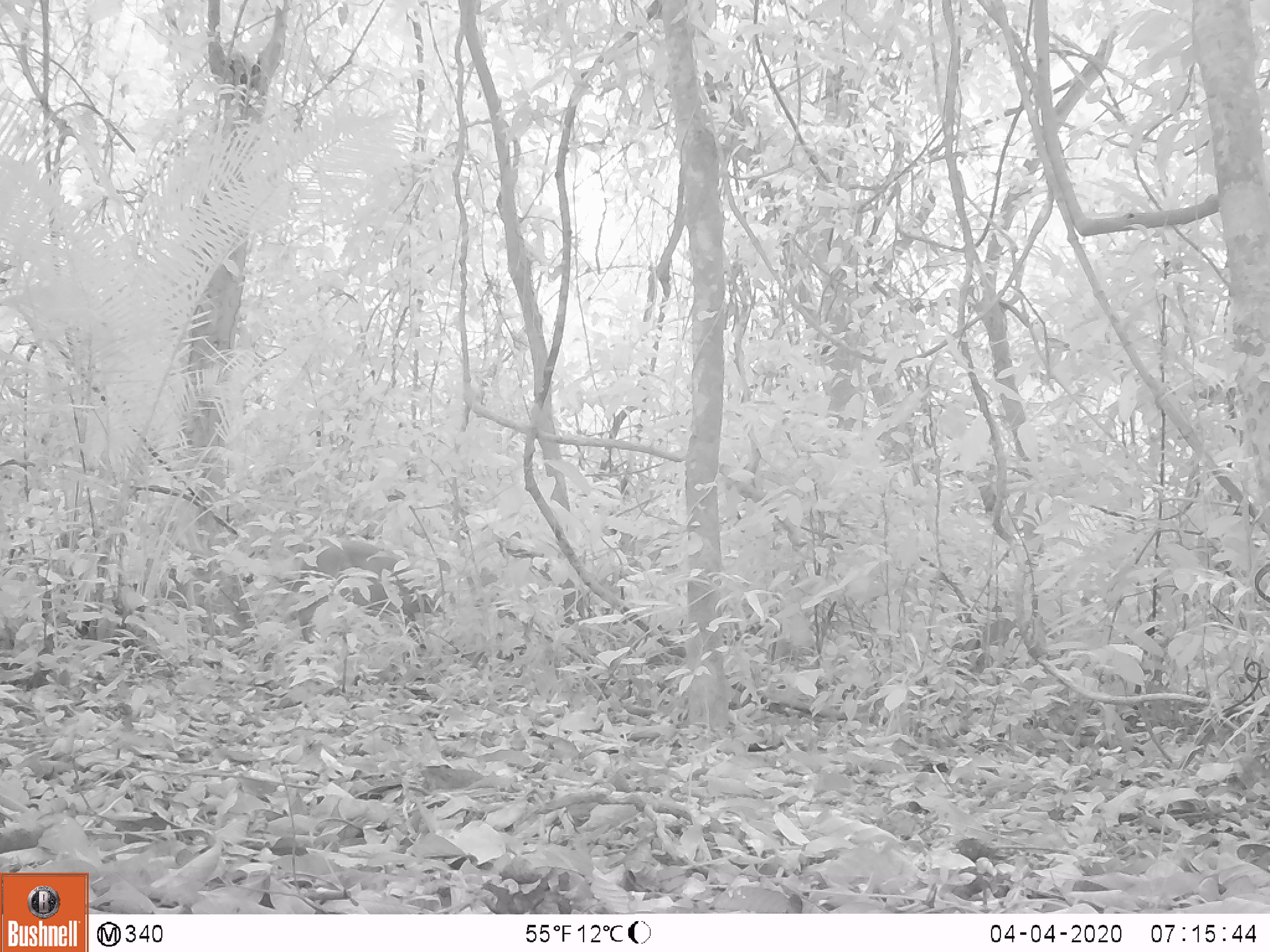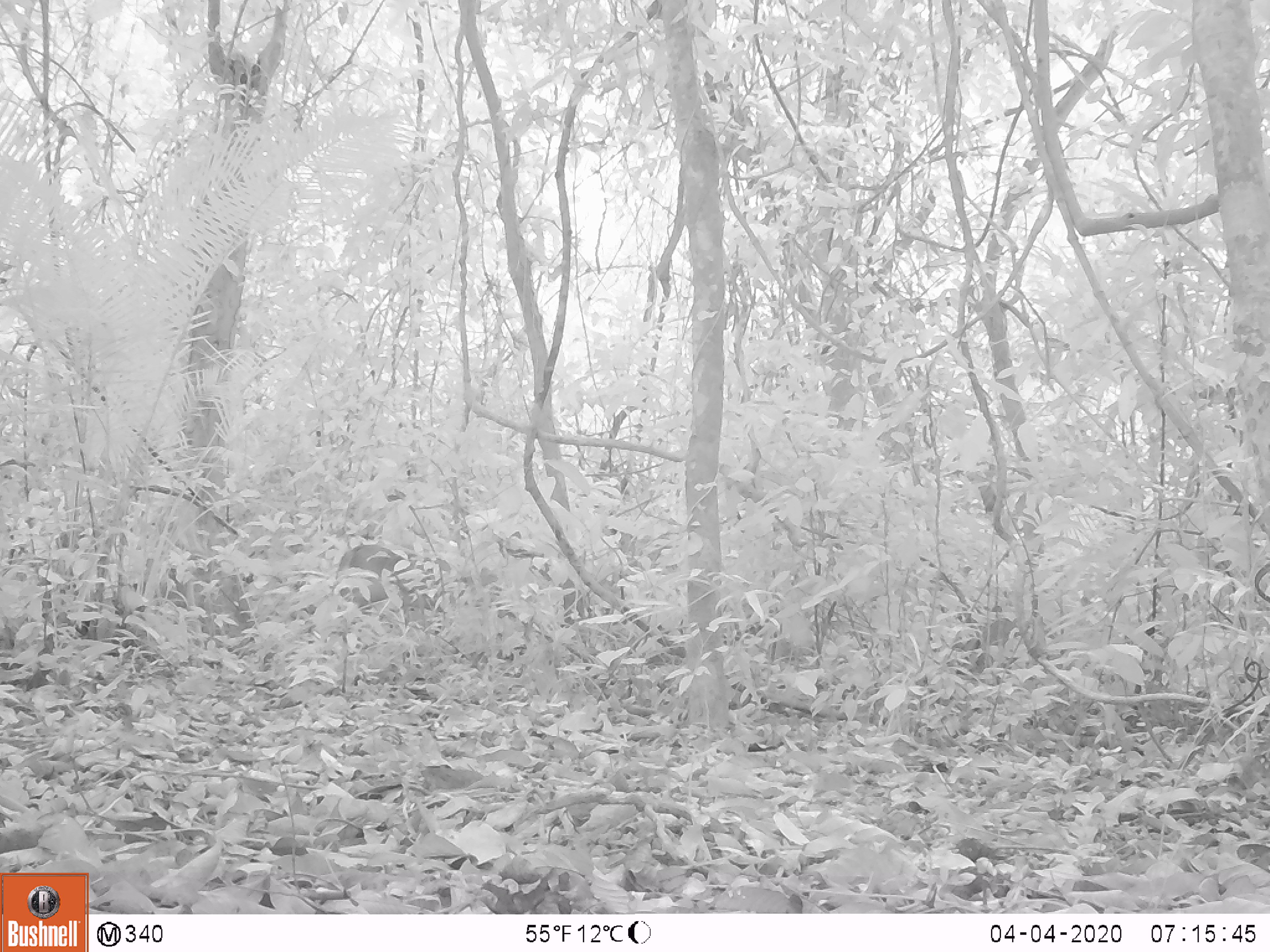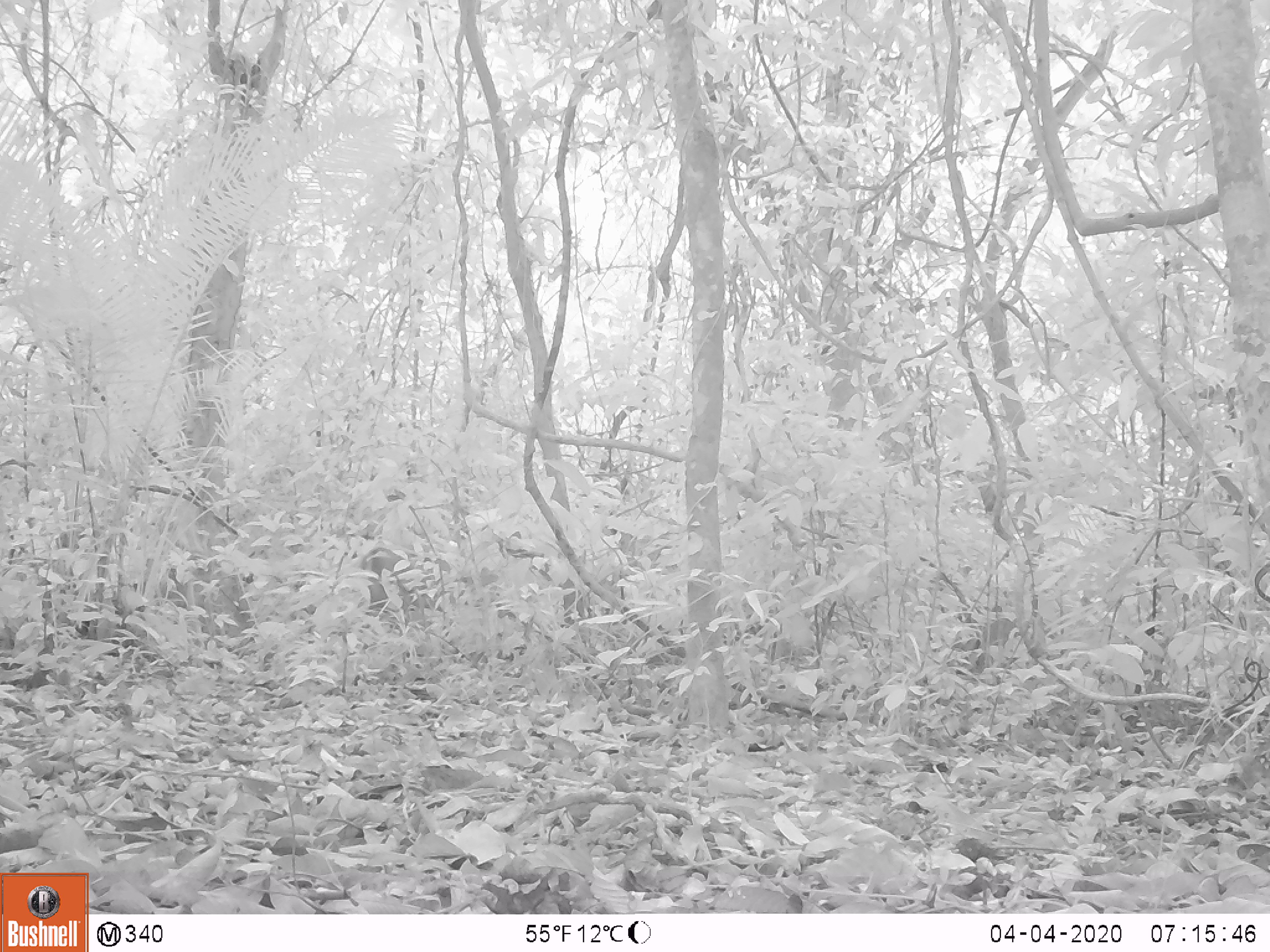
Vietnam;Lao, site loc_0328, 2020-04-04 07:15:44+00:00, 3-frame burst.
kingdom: Animalia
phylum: Chordata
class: Mammalia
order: Artiodactyla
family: Cervidae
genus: Muntiacus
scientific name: Muntiacus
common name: muntjacs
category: unidentified muntjac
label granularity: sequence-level